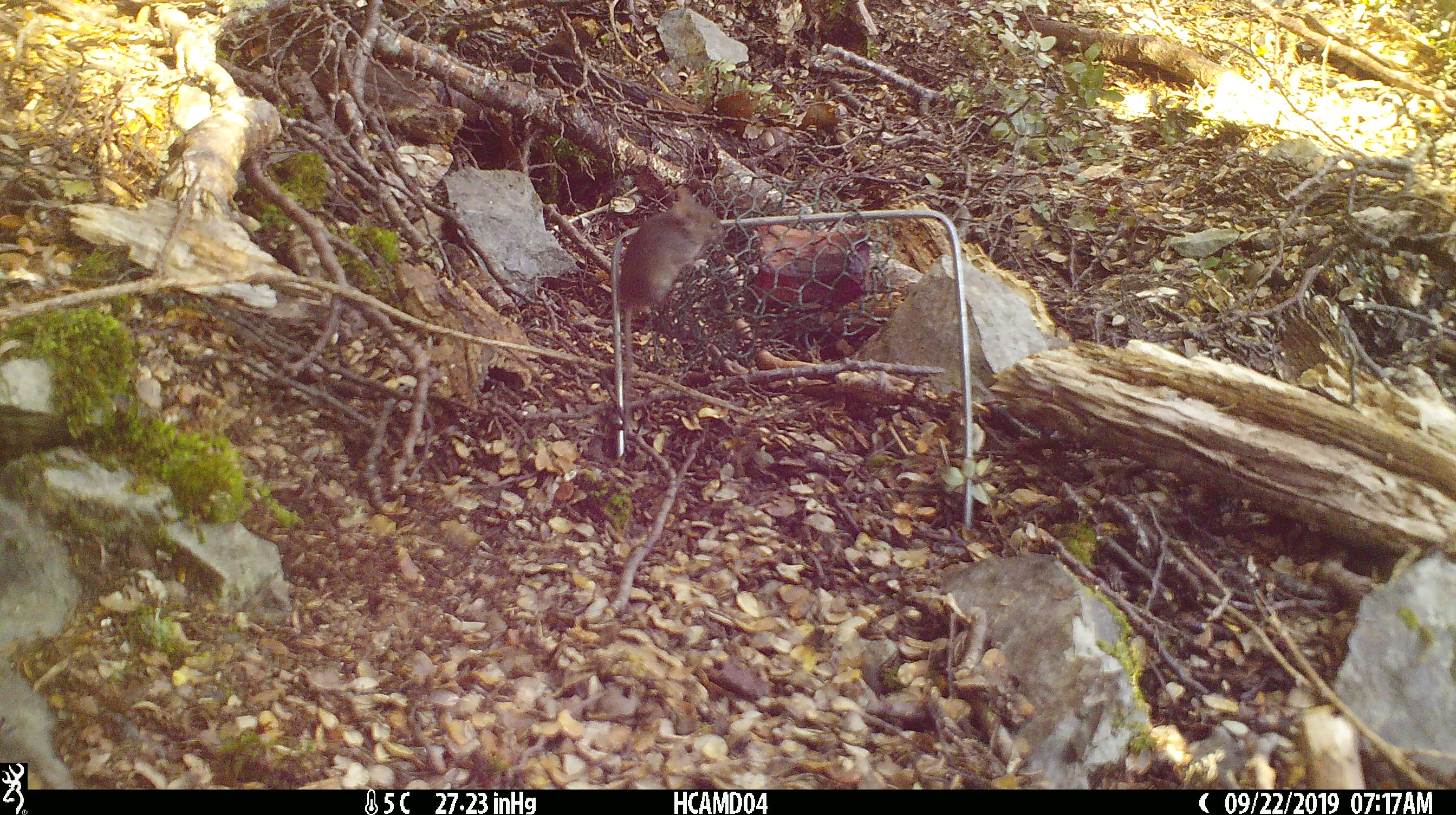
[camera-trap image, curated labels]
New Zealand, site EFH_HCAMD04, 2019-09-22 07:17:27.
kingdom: Animalia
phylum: Chordata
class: Mammalia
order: Rodentia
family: Muridae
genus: Mus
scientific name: Mus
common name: mouse